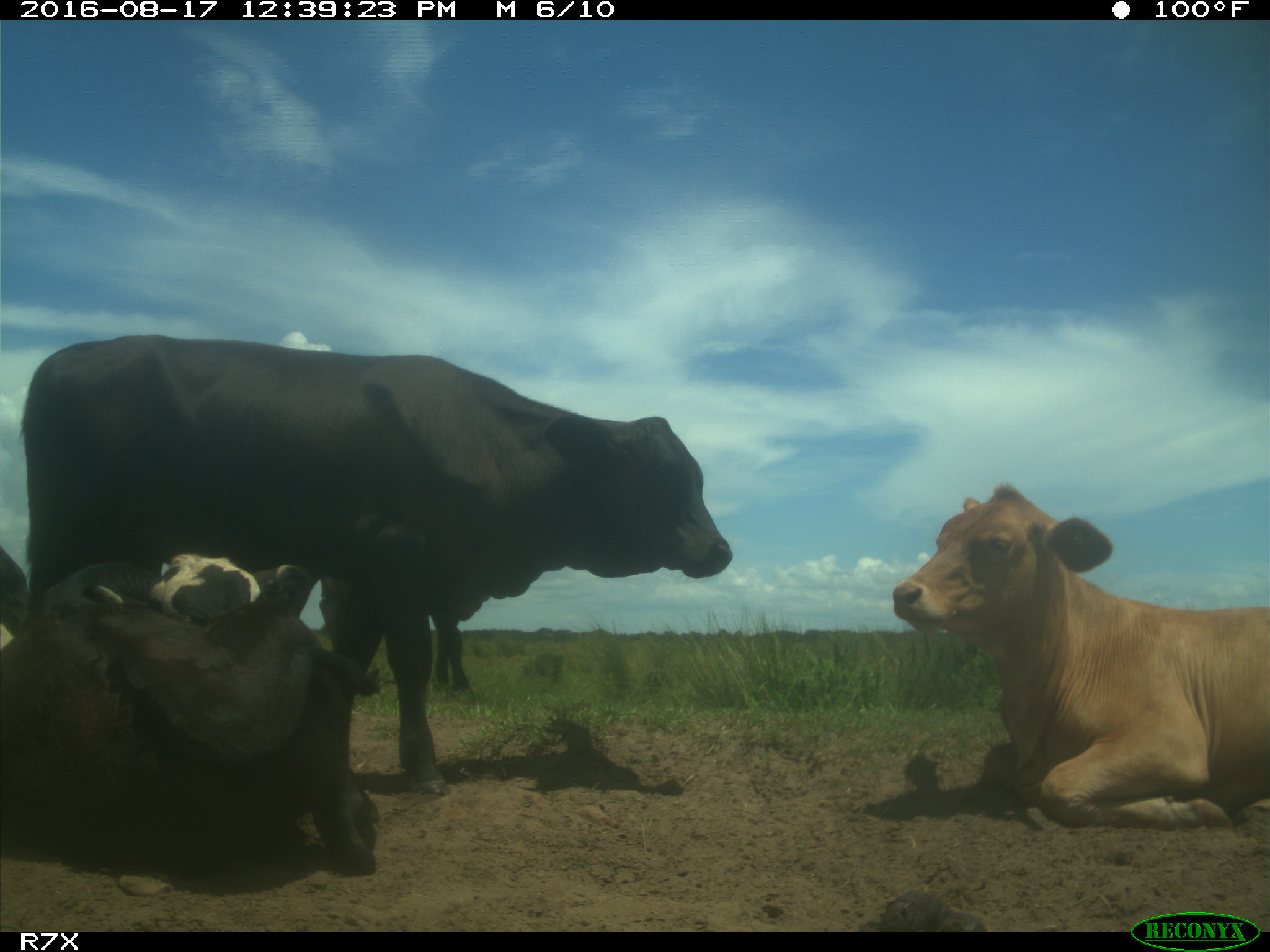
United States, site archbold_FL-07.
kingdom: Animalia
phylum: Chordata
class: Mammalia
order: Artiodactyla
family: Bovidae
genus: Bos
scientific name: Bos taurus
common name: domestic cow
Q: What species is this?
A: Bos taurus (domestic cow).